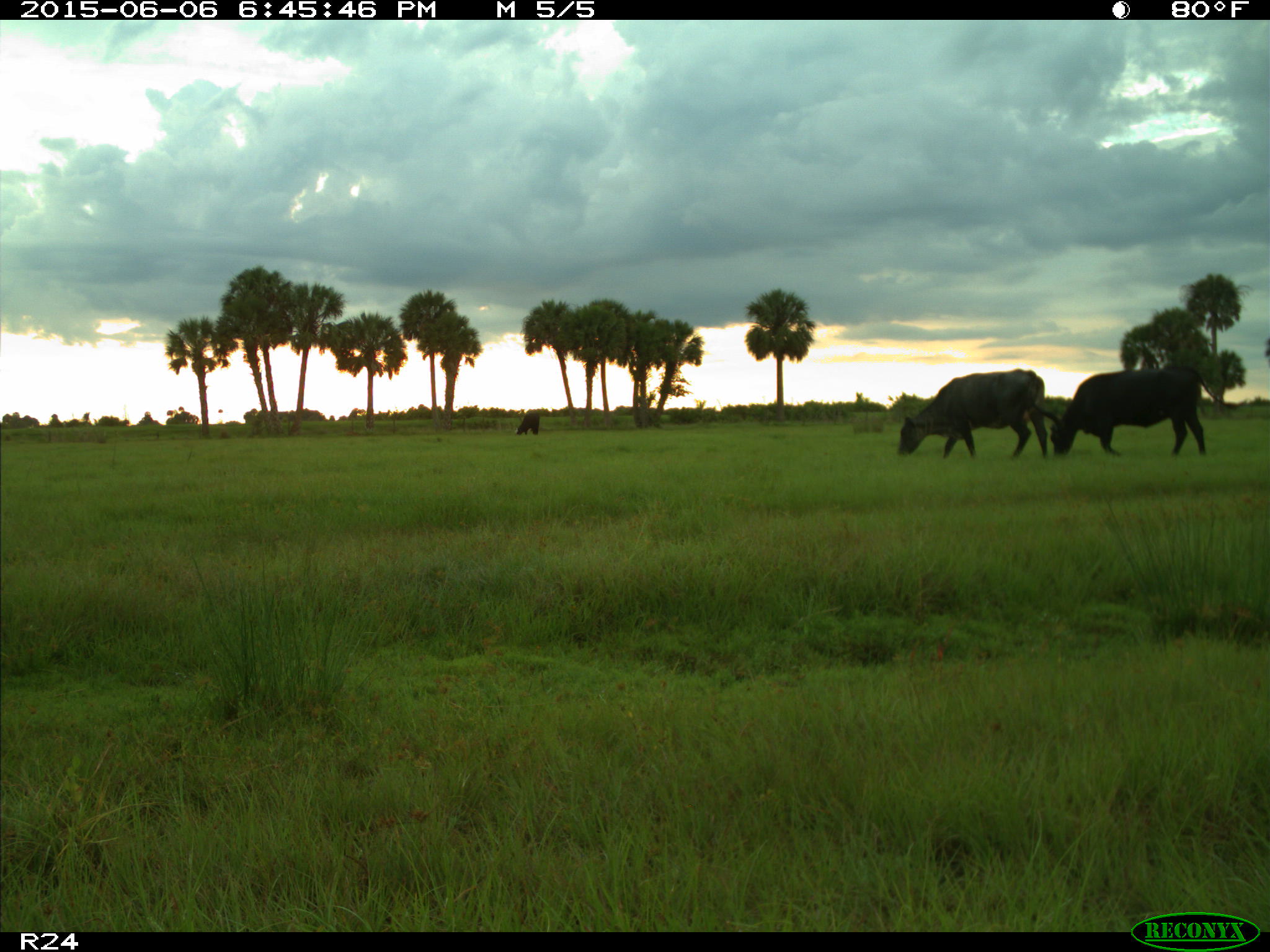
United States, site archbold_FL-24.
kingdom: Animalia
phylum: Chordata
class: Mammalia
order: Artiodactyla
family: Bovidae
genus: Bos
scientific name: Bos taurus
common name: domestic cow